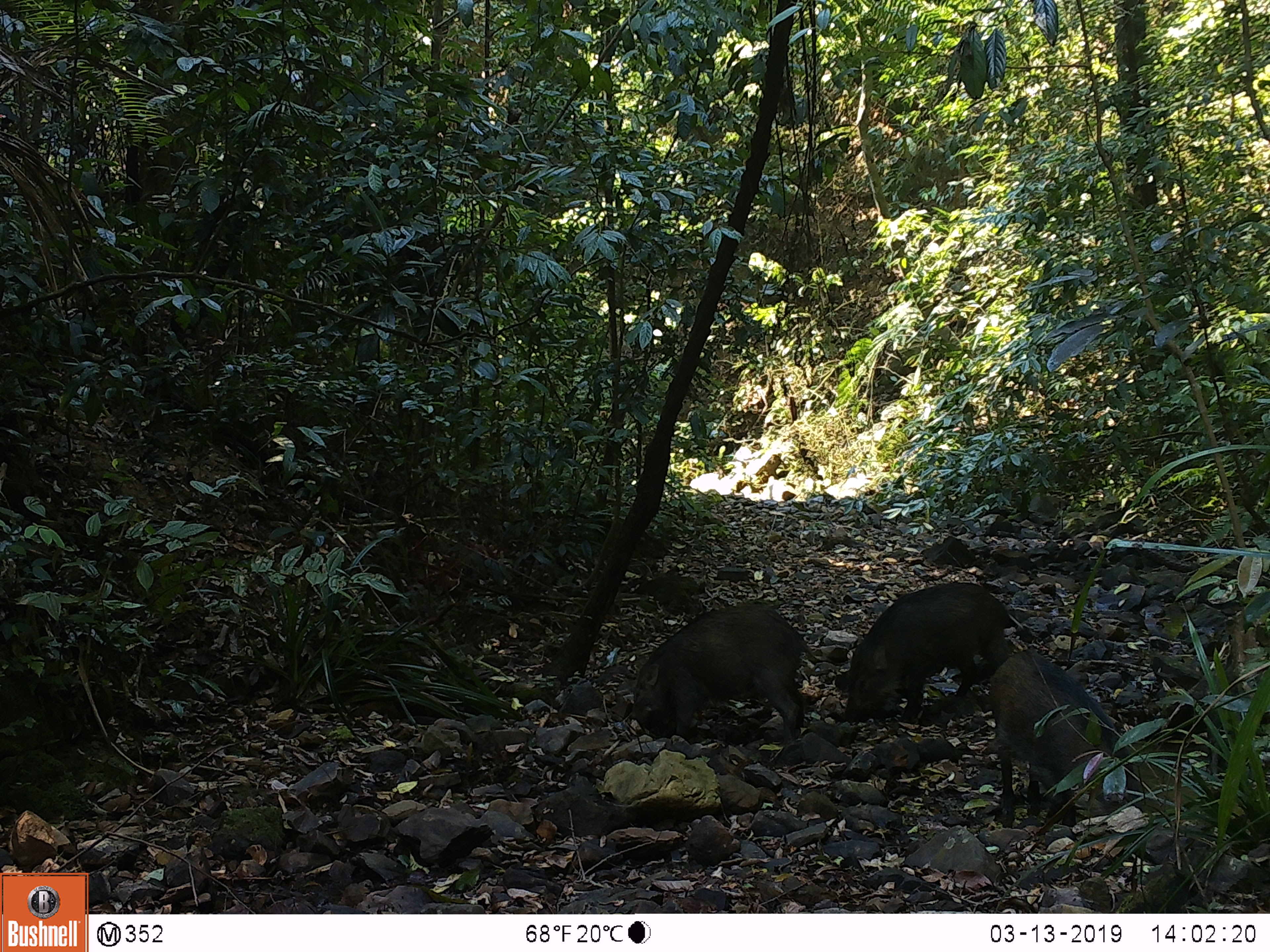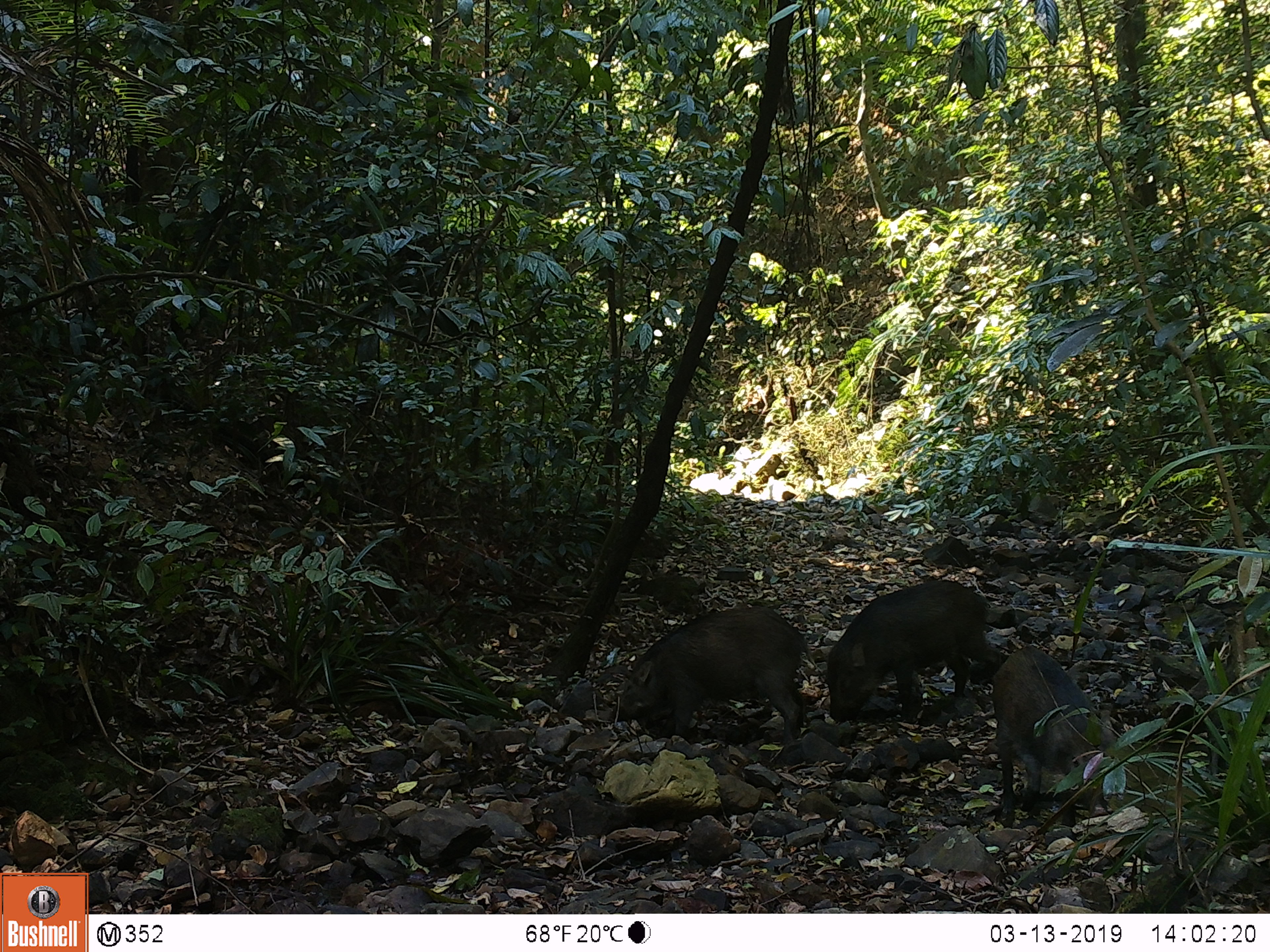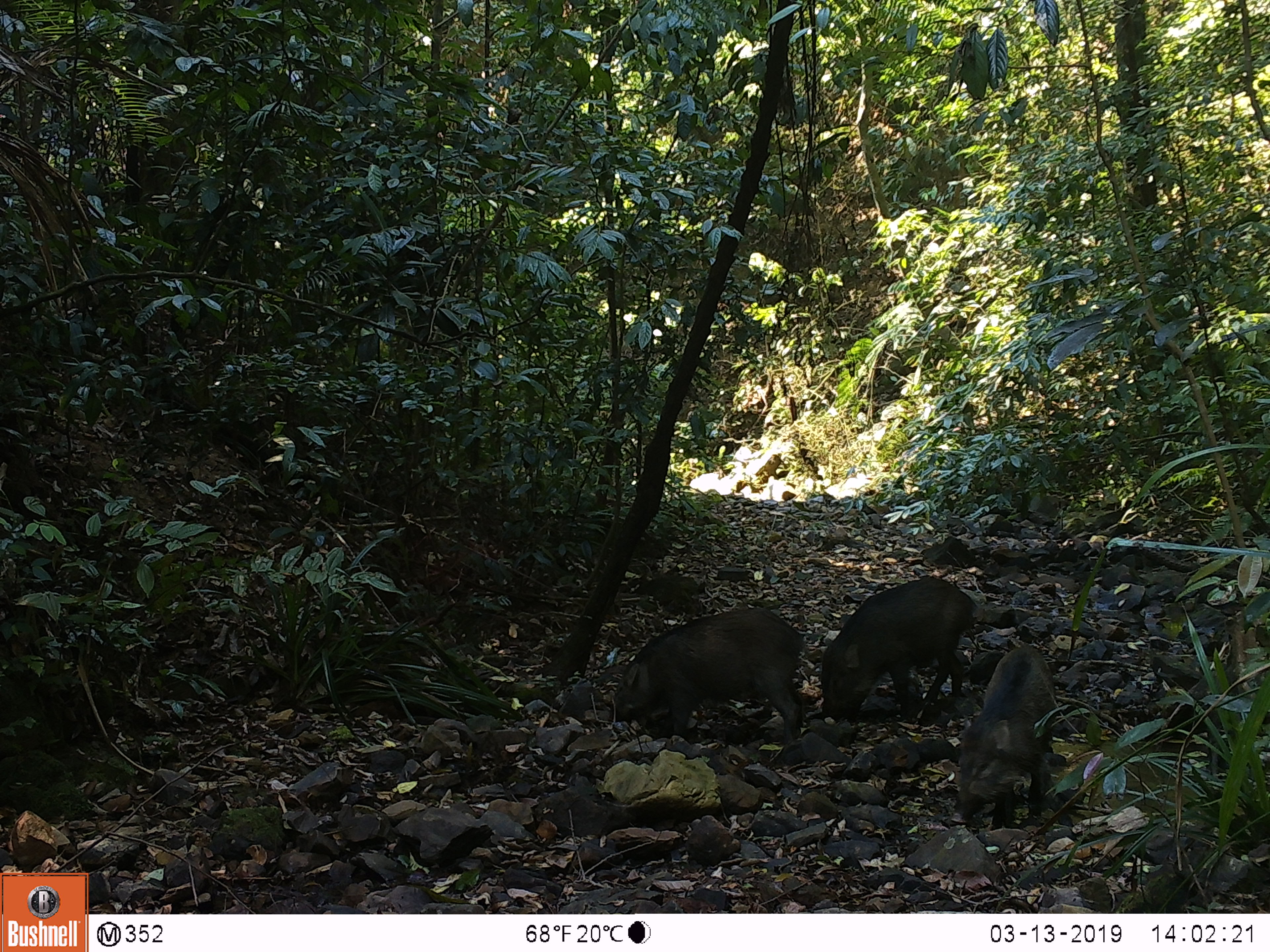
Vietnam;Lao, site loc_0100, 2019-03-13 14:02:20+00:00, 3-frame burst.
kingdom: Animalia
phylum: Chordata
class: Mammalia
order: Artiodactyla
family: Suidae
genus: Sus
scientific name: Sus scrofa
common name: eurasian wild pig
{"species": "eurasian wild pig (Sus scrofa)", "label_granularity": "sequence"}